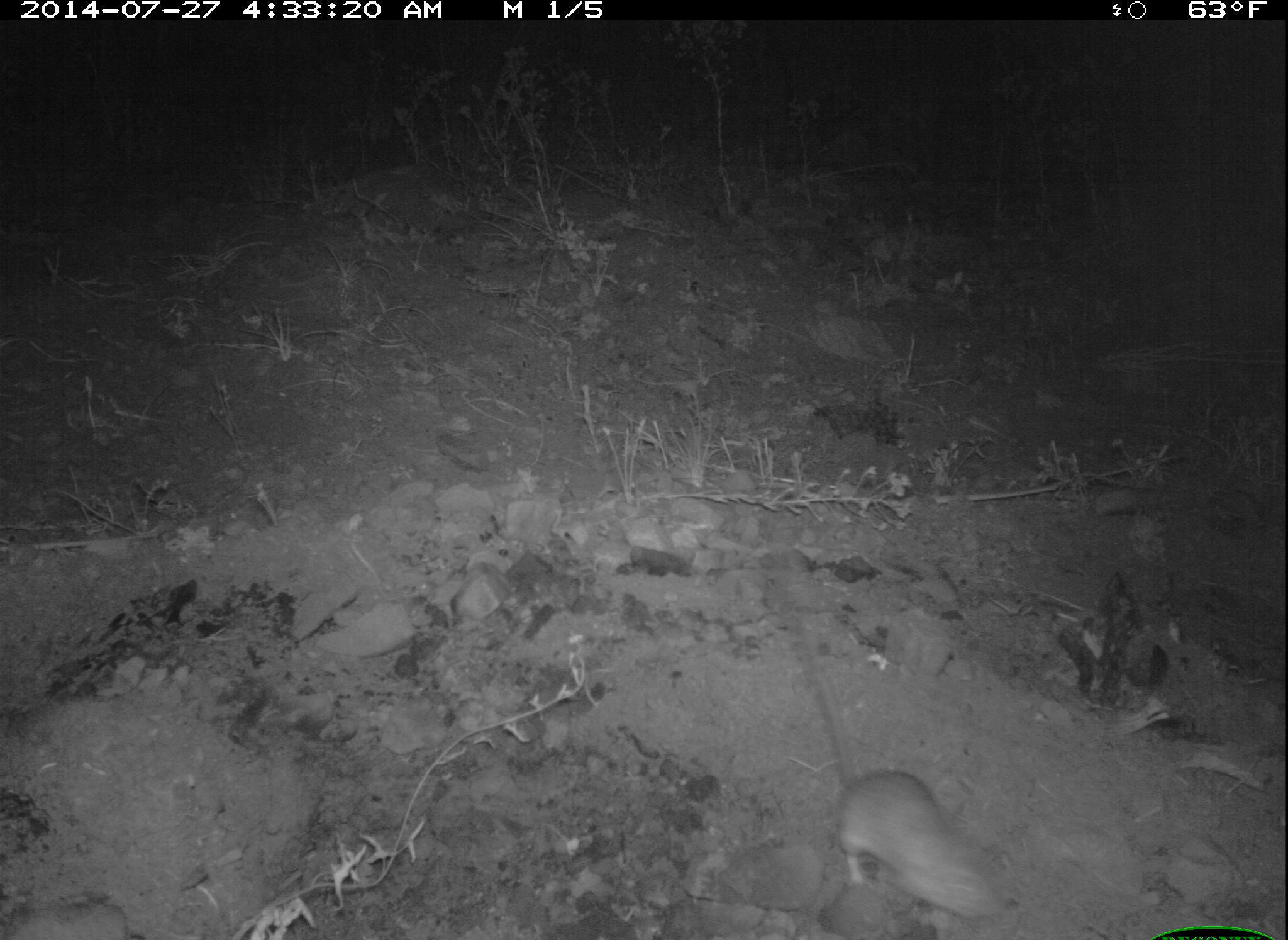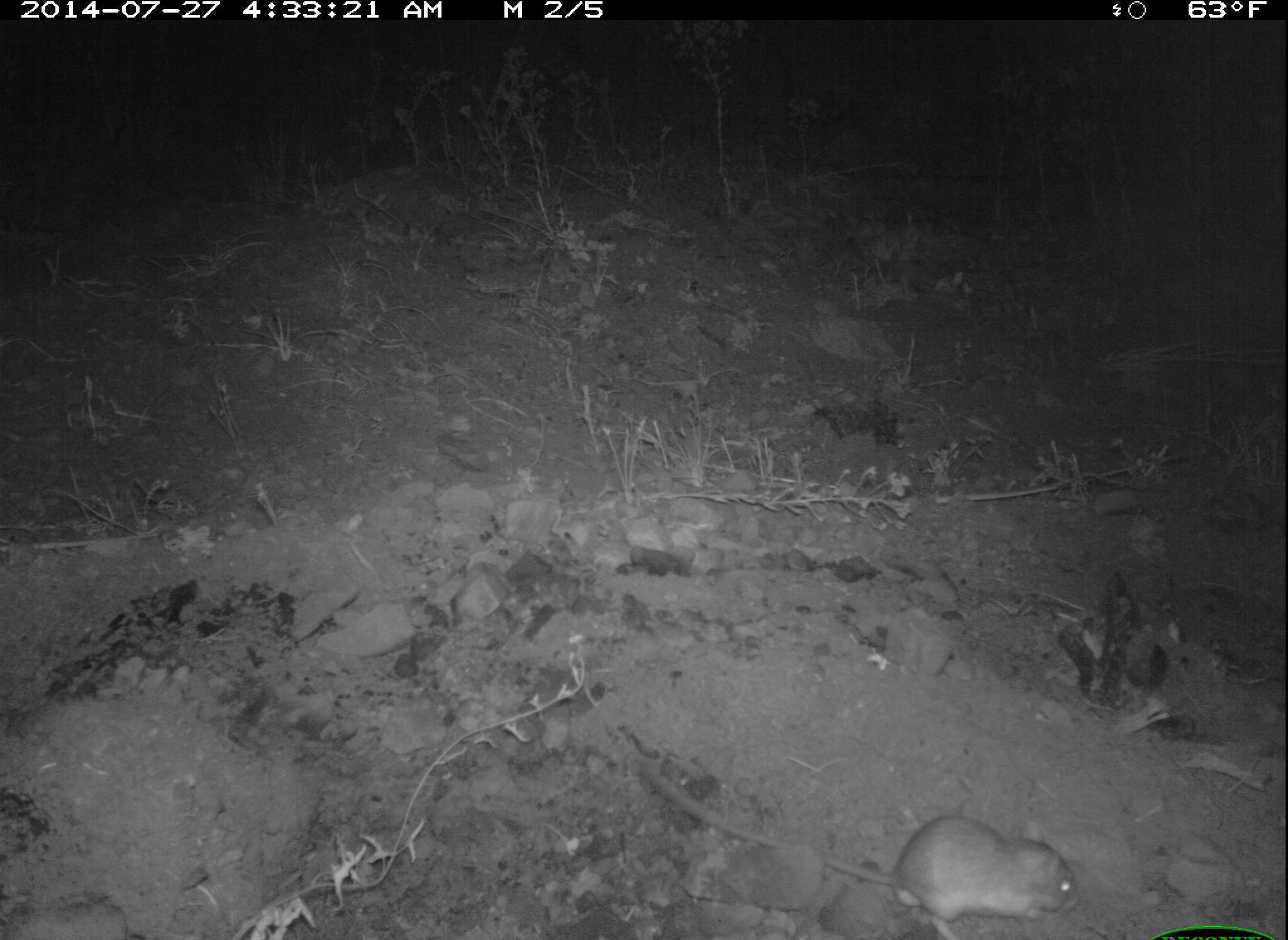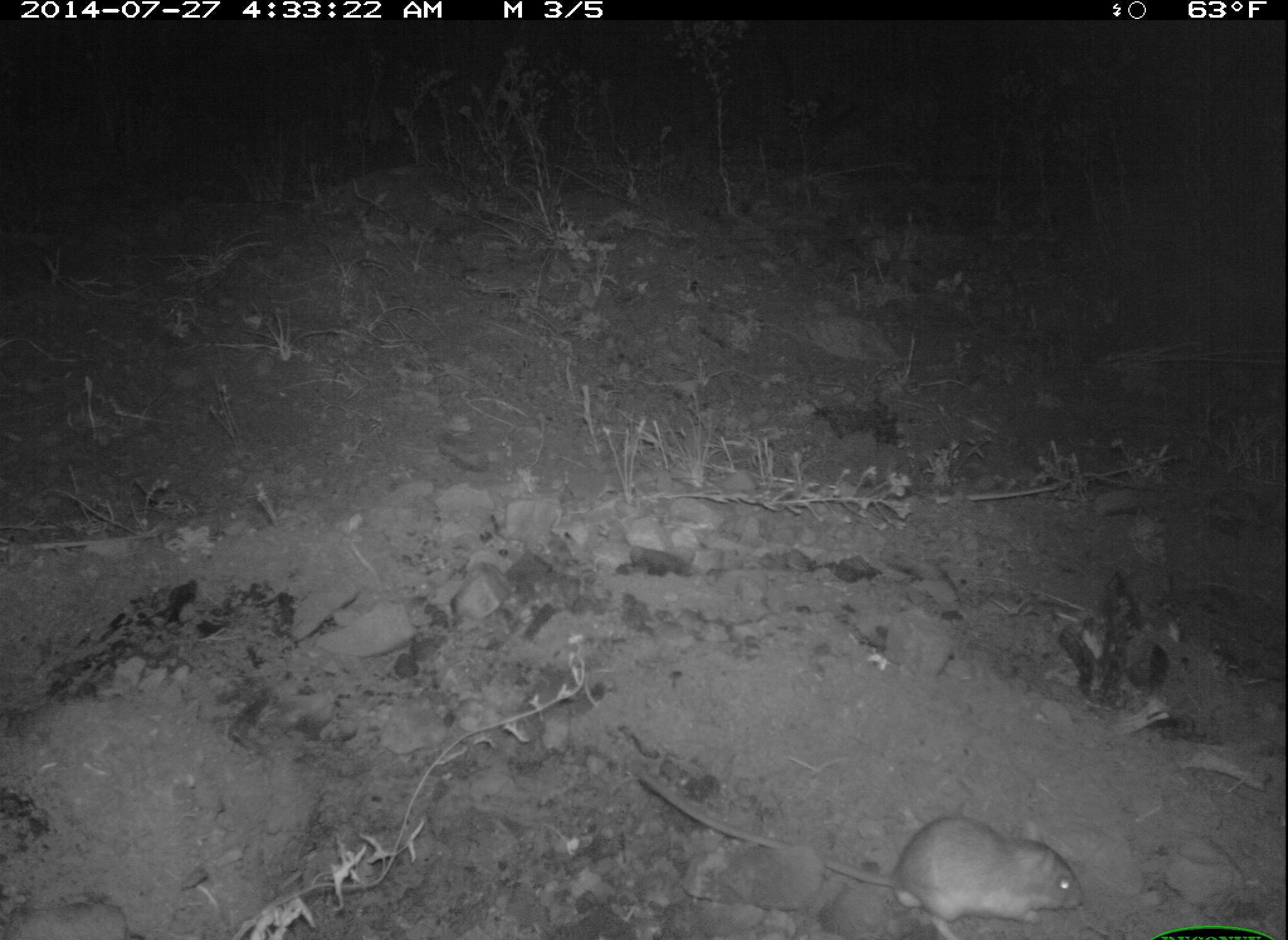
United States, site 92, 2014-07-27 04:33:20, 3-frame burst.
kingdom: Animalia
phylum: Chordata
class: Mammalia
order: Rodentia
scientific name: Rodentia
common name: rodent